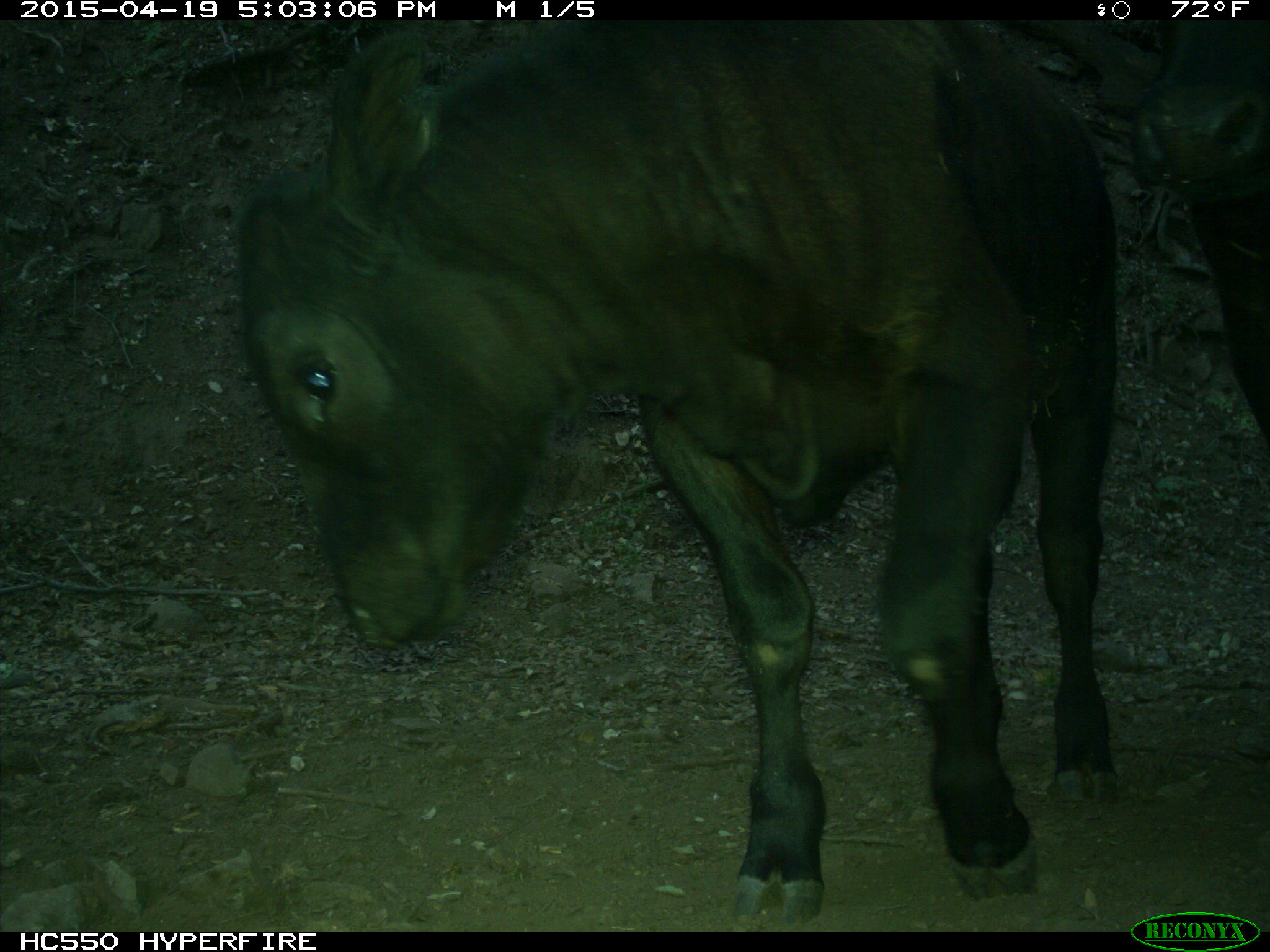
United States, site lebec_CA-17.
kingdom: Animalia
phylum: Chordata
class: Mammalia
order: Artiodactyla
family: Bovidae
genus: Bos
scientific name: Bos taurus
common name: domestic cow